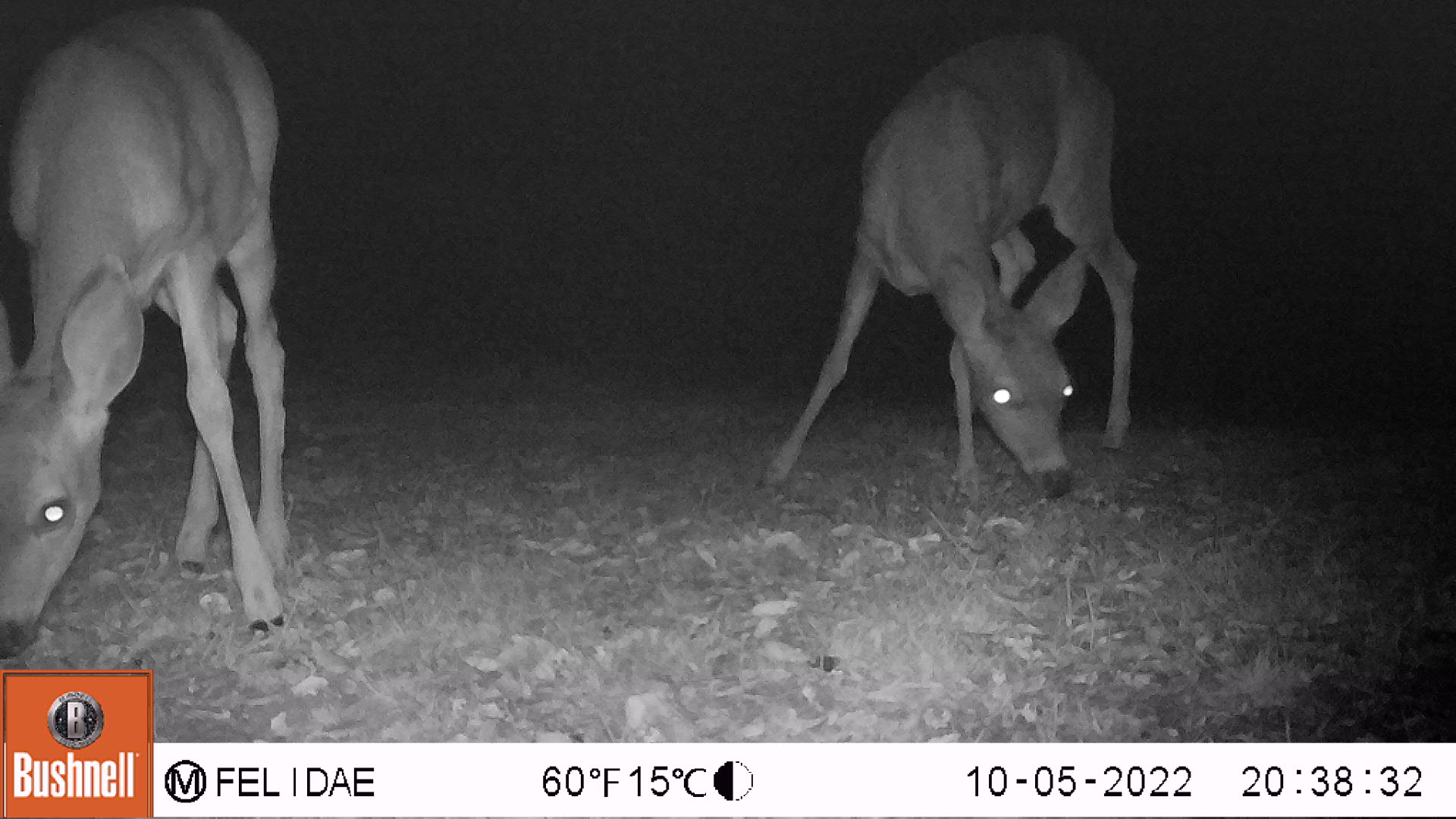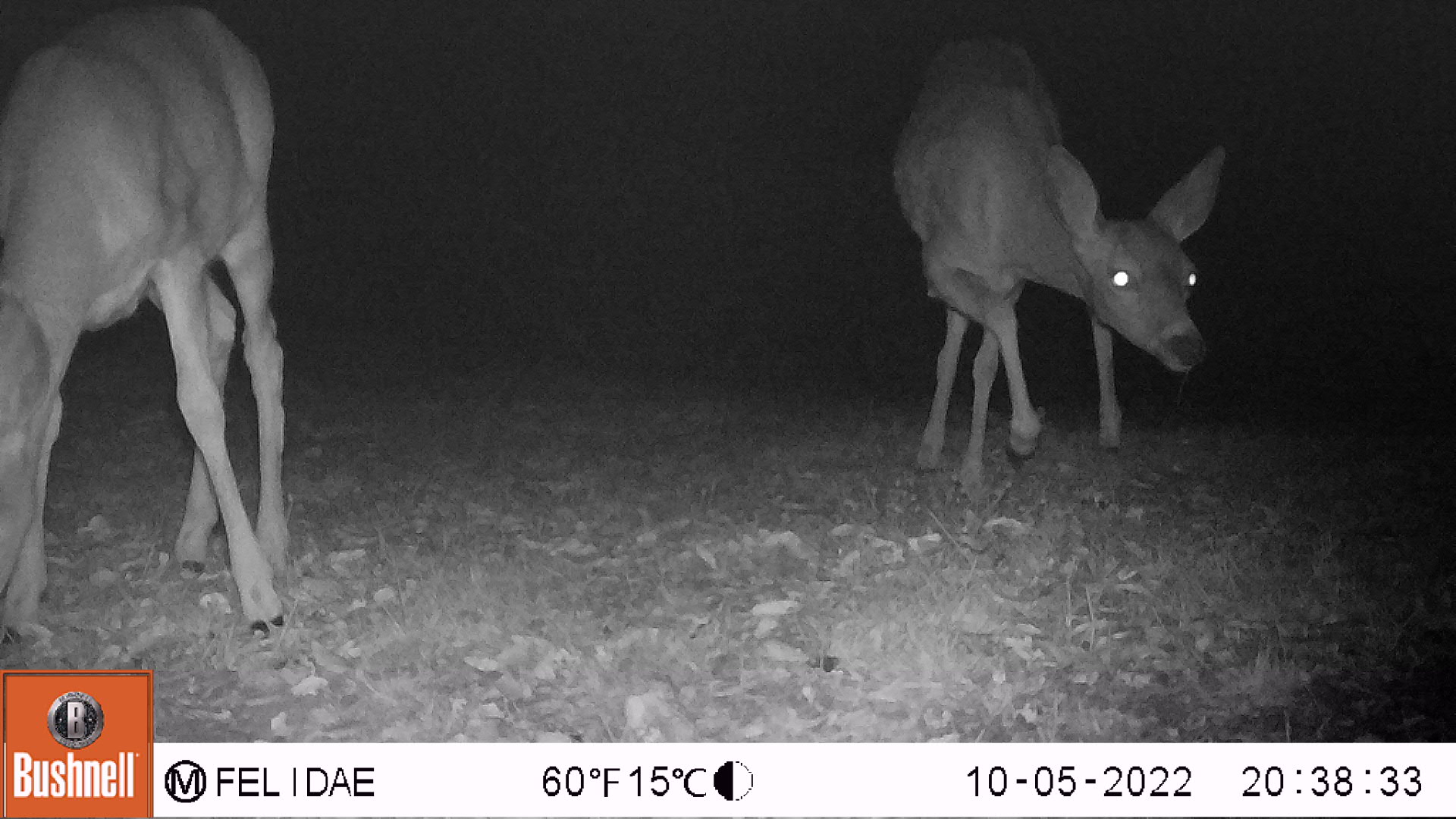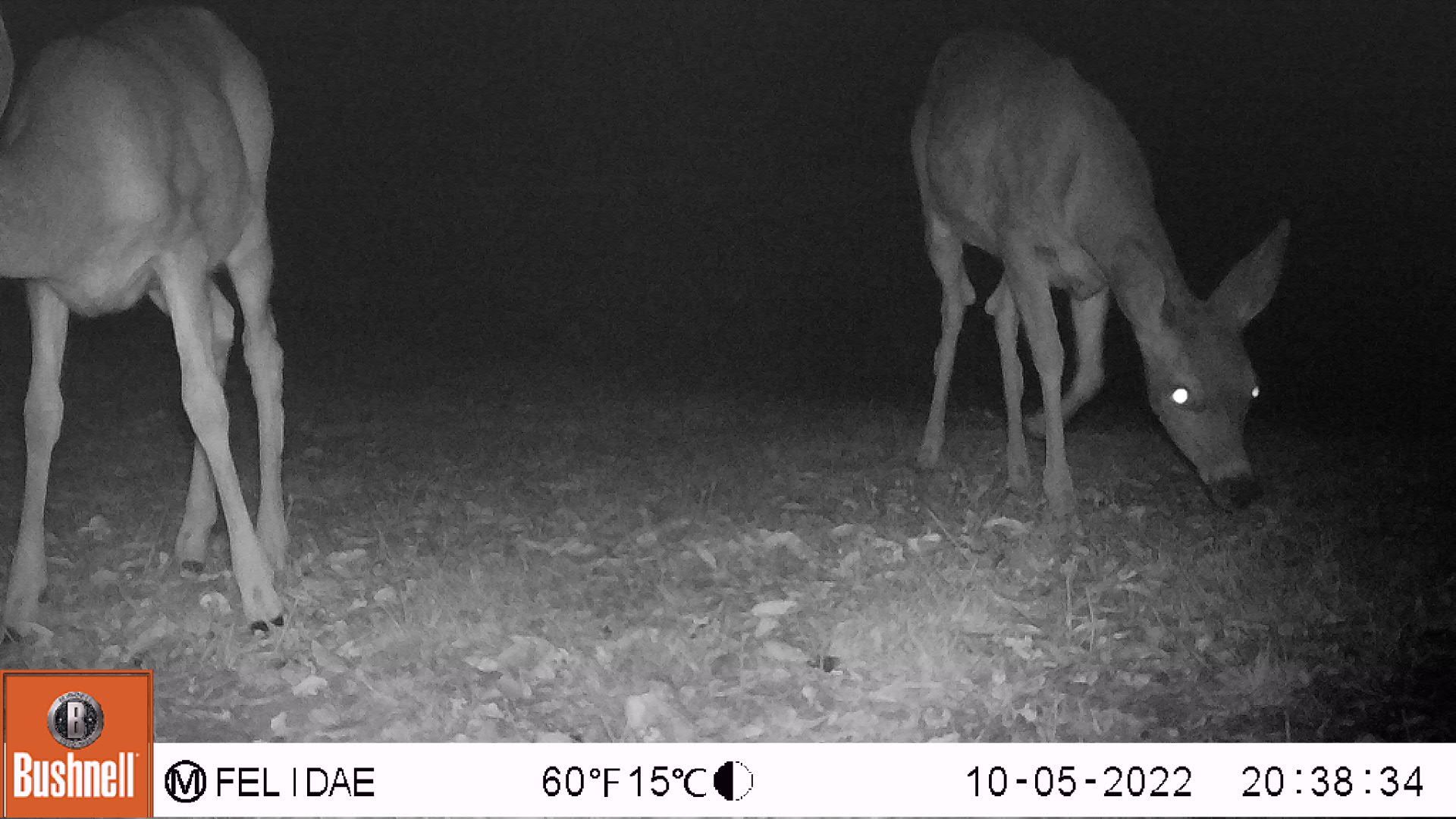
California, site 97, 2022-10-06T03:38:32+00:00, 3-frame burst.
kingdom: Animalia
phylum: Chordata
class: Mammalia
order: Artiodactyla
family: Cervidae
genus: Odocoileus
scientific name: Odocoileus hemionus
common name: mule deer